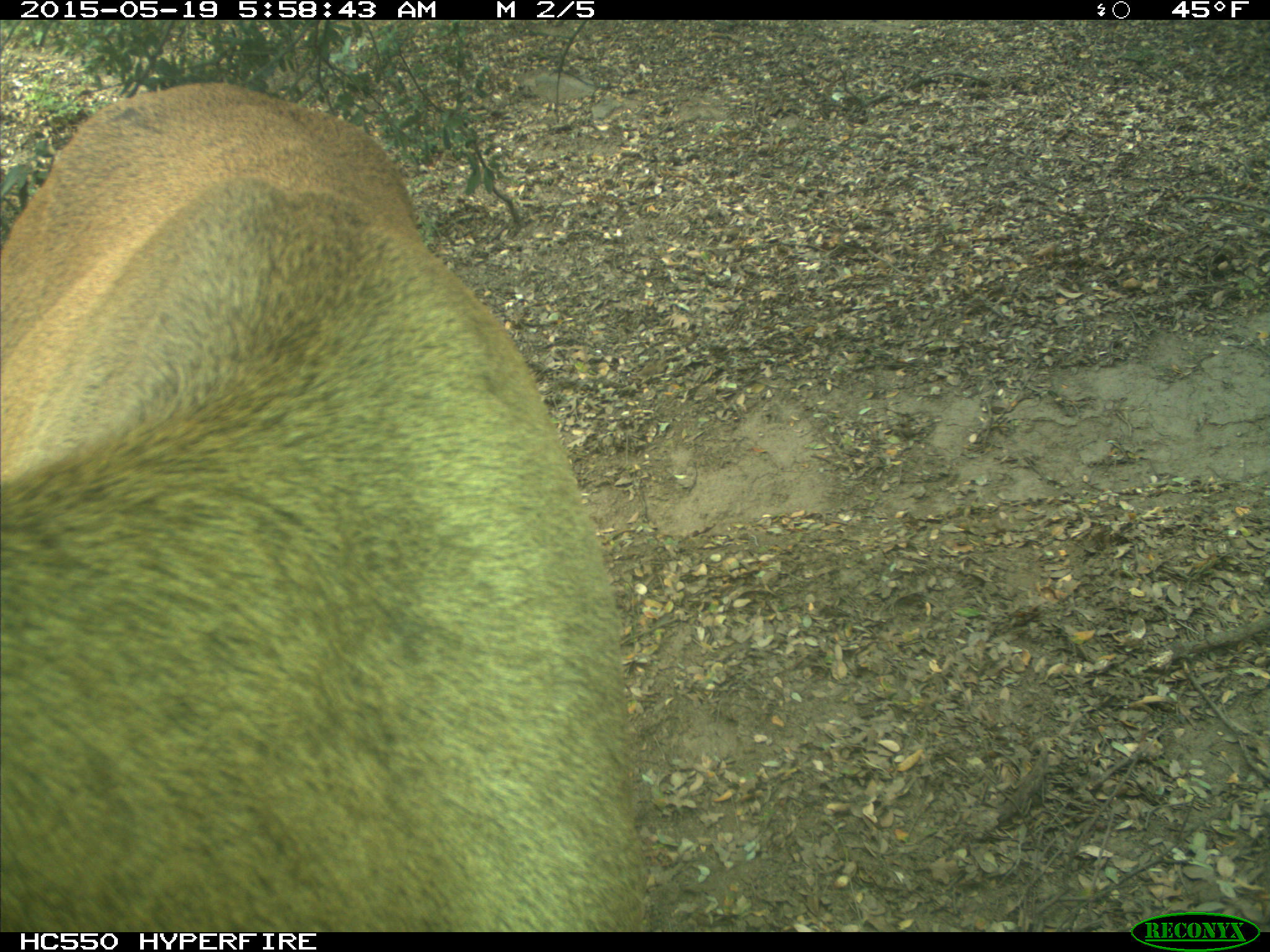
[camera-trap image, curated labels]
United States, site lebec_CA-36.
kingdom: Animalia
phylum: Chordata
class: Mammalia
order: Artiodactyla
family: Cervidae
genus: Cervus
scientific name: Cervus canadensis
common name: elk